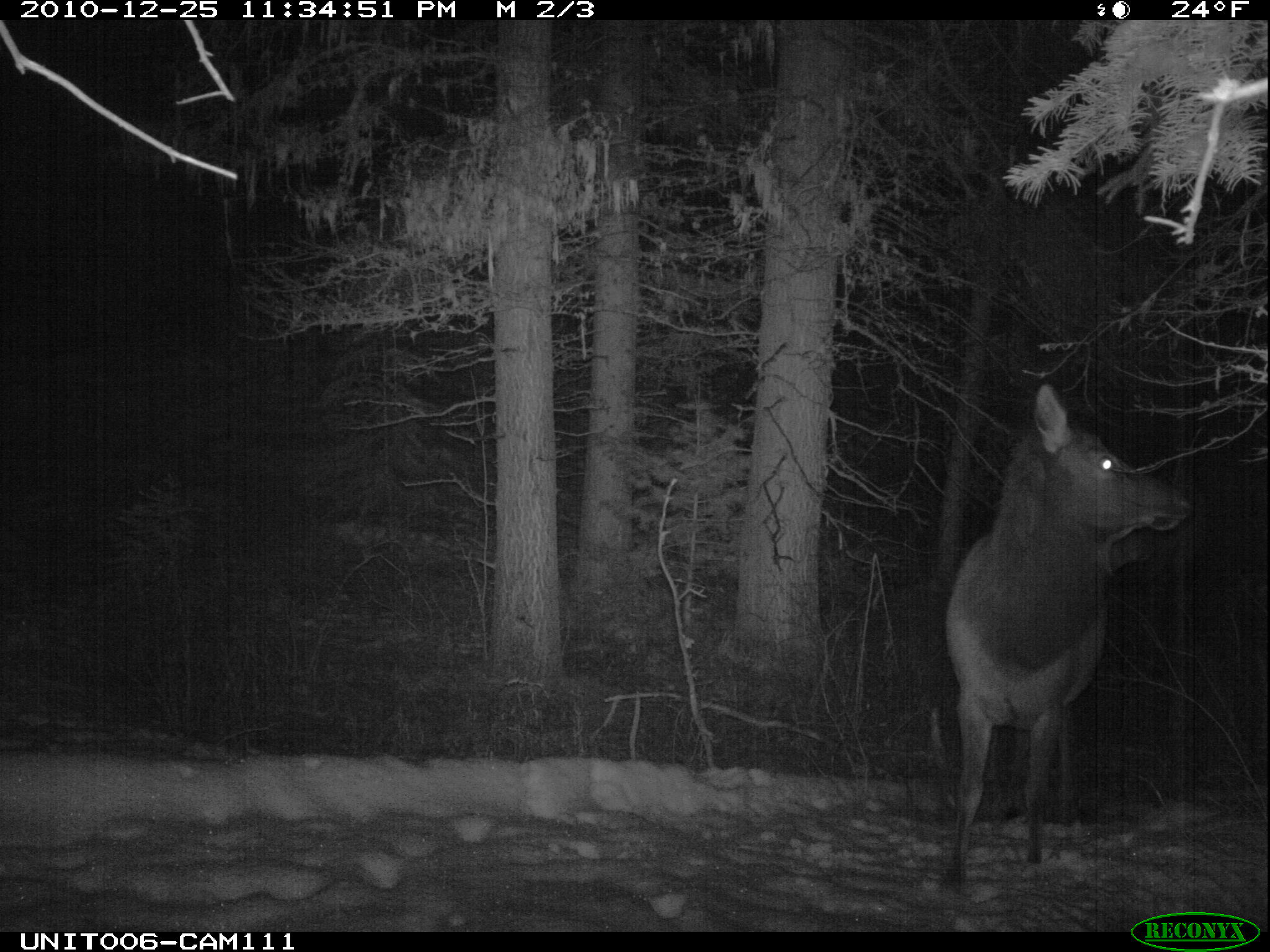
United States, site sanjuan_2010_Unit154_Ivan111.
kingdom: Animalia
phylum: Chordata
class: Mammalia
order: Artiodactyla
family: Cervidae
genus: Cervus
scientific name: Cervus elaphus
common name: red deer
Cervus elaphus (red deer).